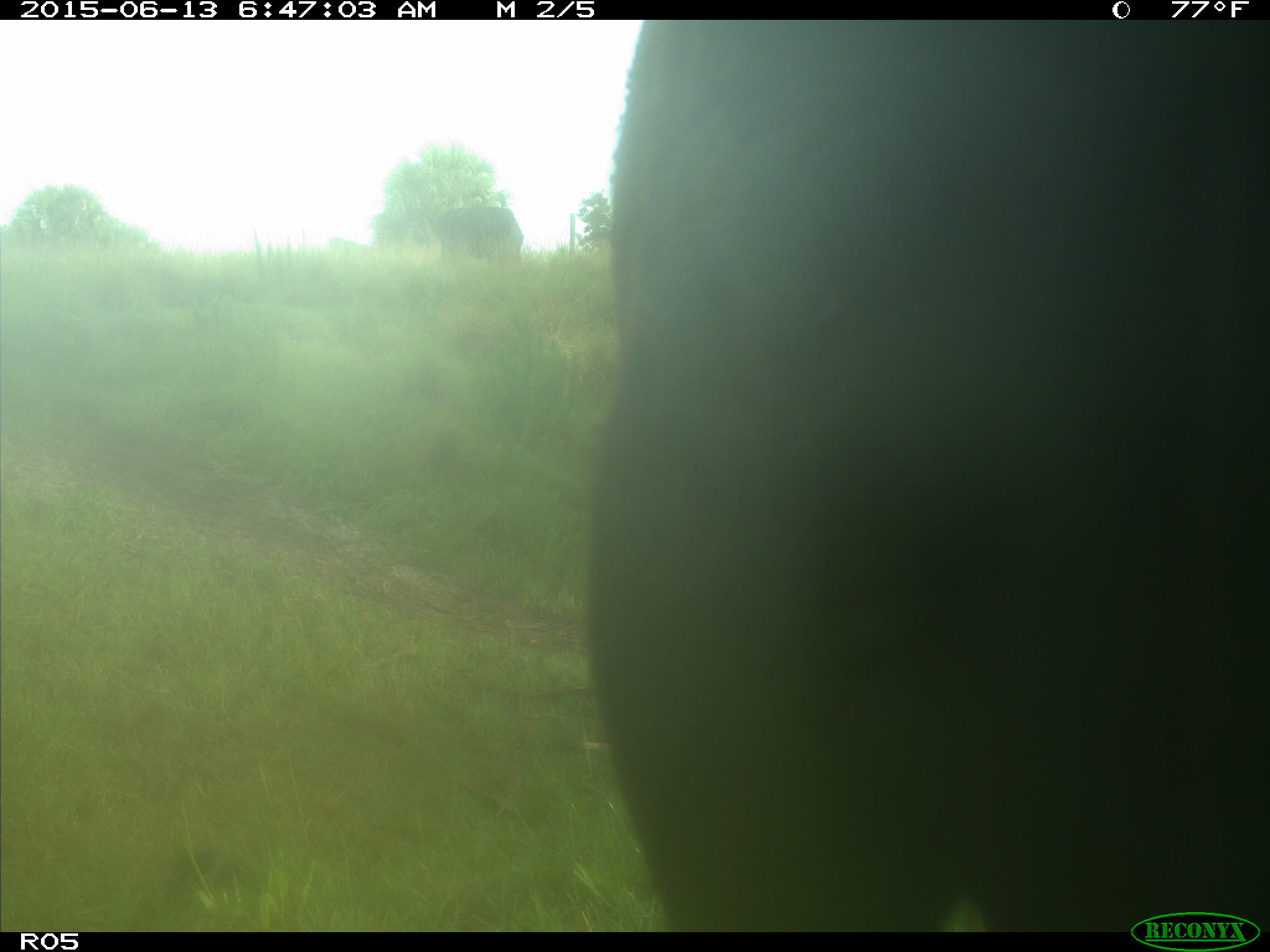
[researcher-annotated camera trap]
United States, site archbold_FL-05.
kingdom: Animalia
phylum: Chordata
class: Mammalia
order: Artiodactyla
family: Bovidae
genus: Bos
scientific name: Bos taurus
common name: domestic cow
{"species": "Bos taurus (domestic cow)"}